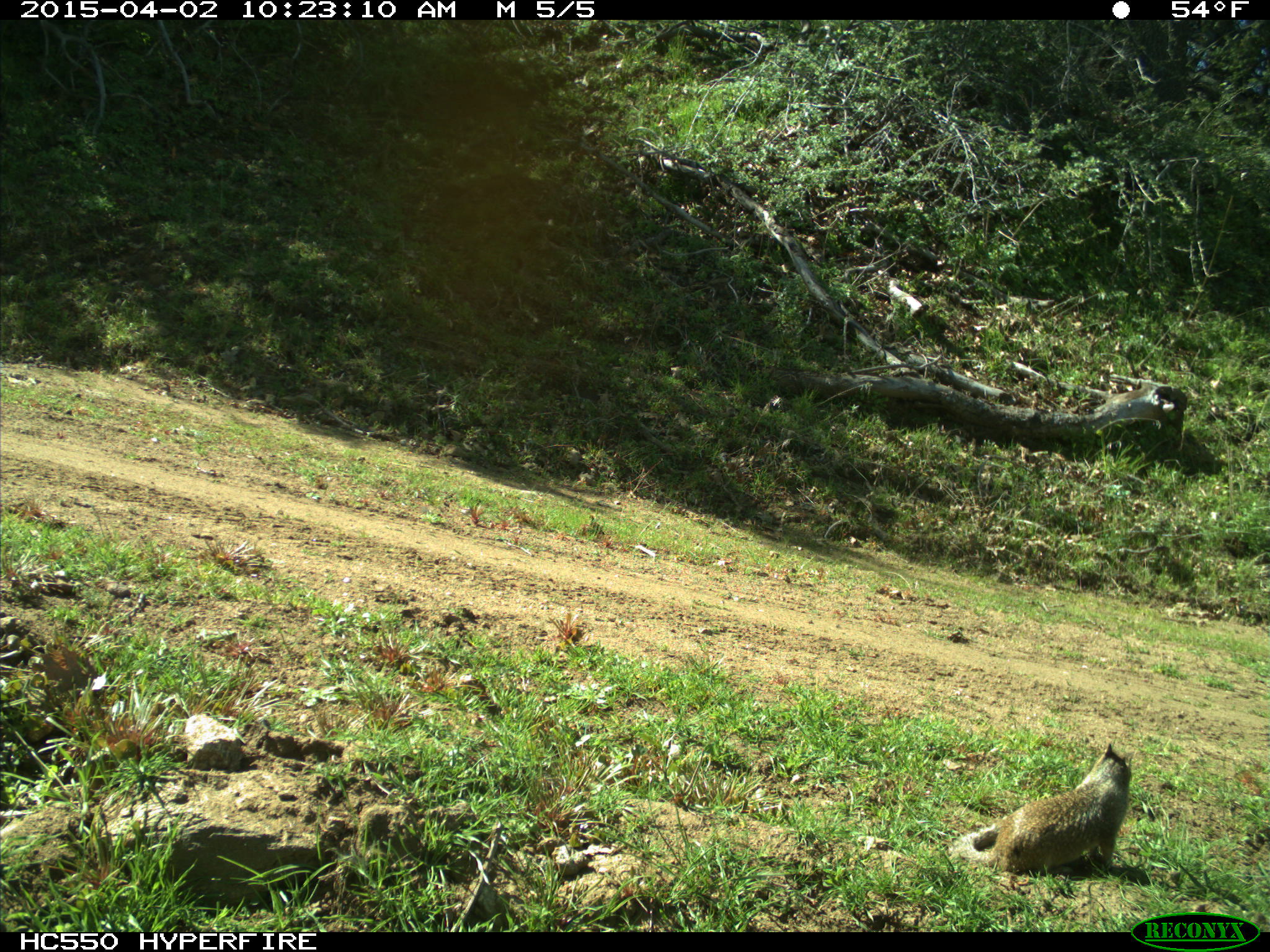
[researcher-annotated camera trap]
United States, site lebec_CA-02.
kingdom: Animalia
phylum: Chordata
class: Mammalia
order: Rodentia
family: Sciuridae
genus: Otospermophilus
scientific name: Otospermophilus beecheyi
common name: california ground squirrel